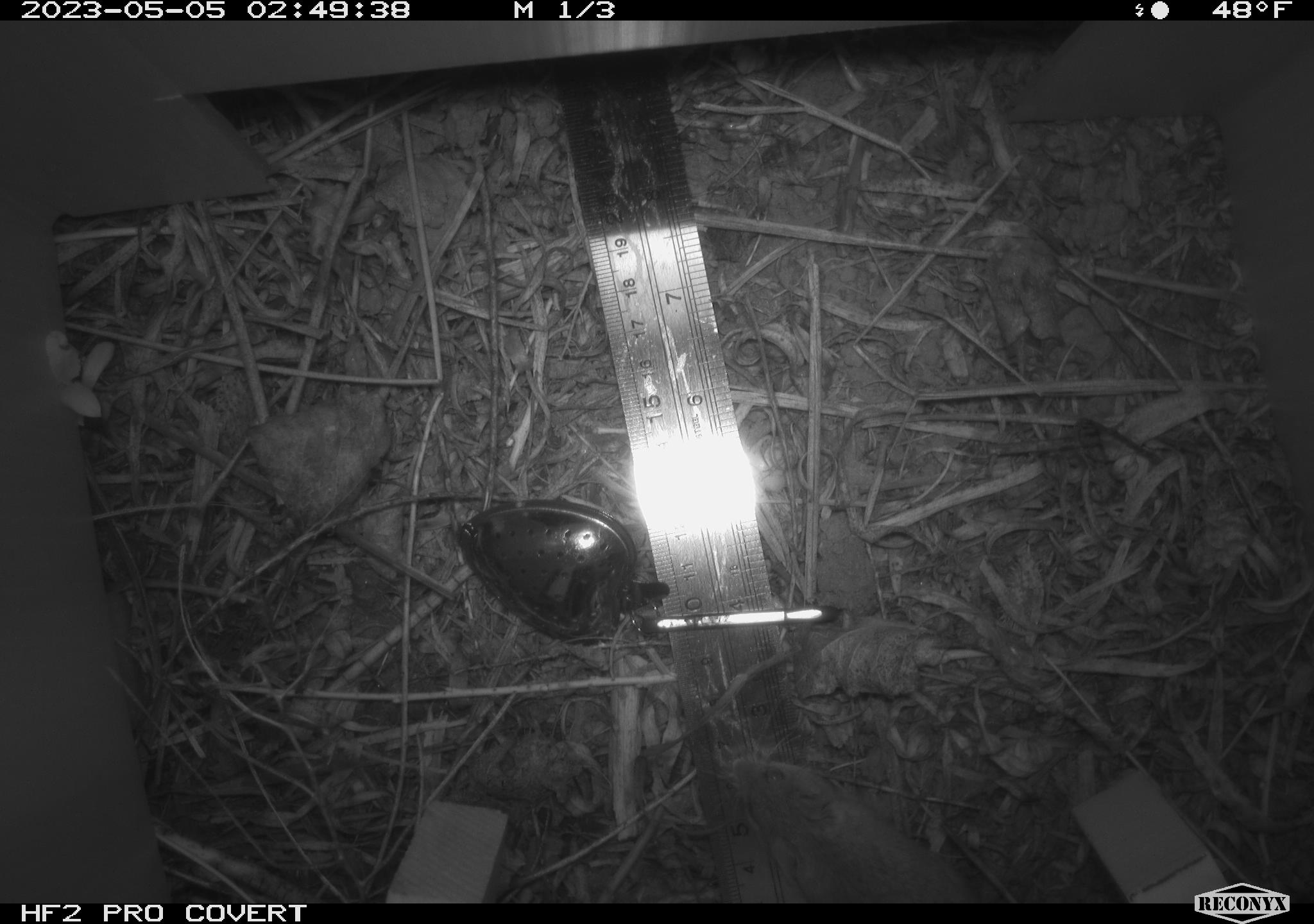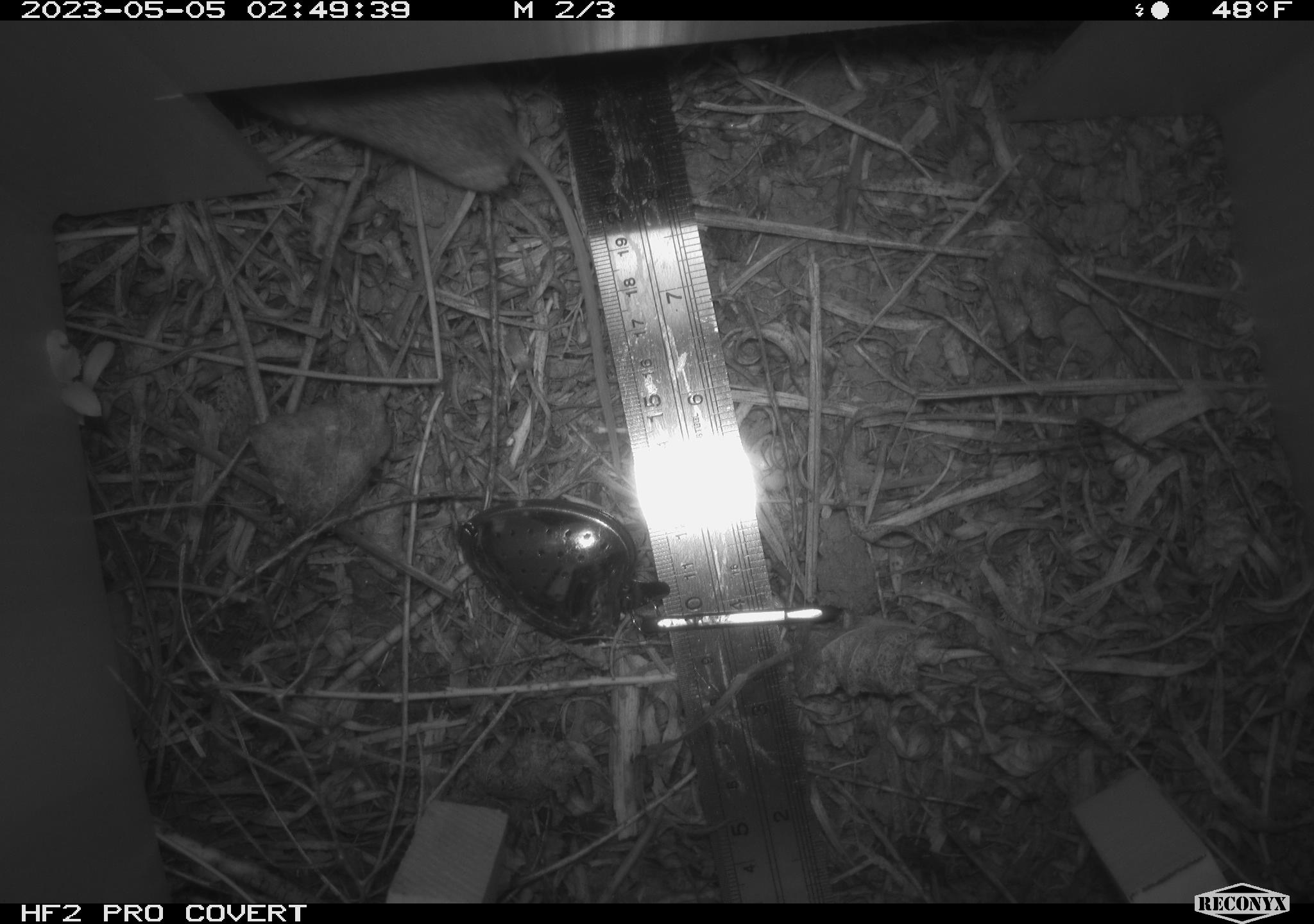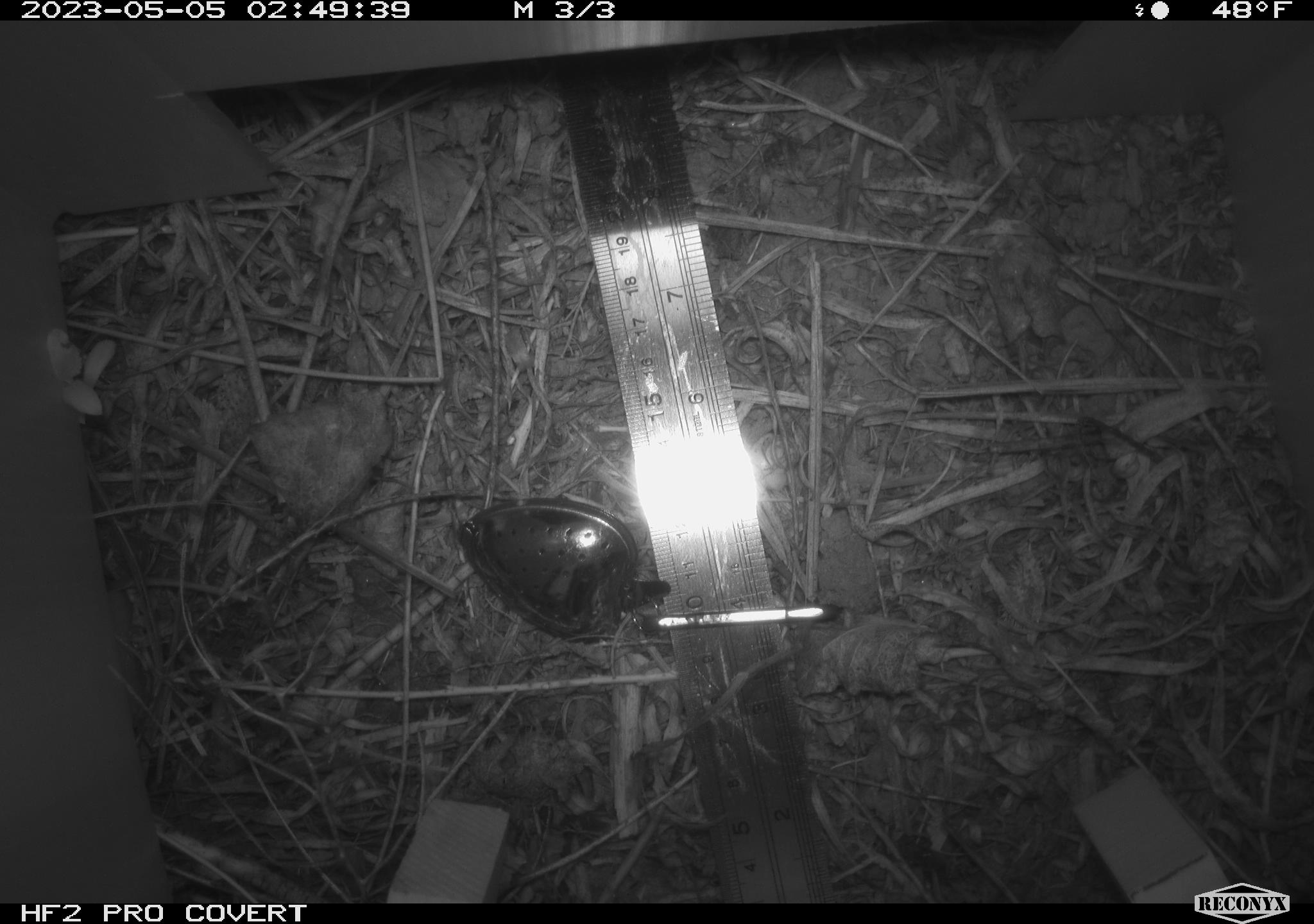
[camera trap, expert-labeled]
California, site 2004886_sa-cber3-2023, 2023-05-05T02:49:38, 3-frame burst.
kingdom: Animalia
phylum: Chordata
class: Mammalia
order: Rodentia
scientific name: Rodentia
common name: mouse species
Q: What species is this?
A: Mouse species (Rodentia).